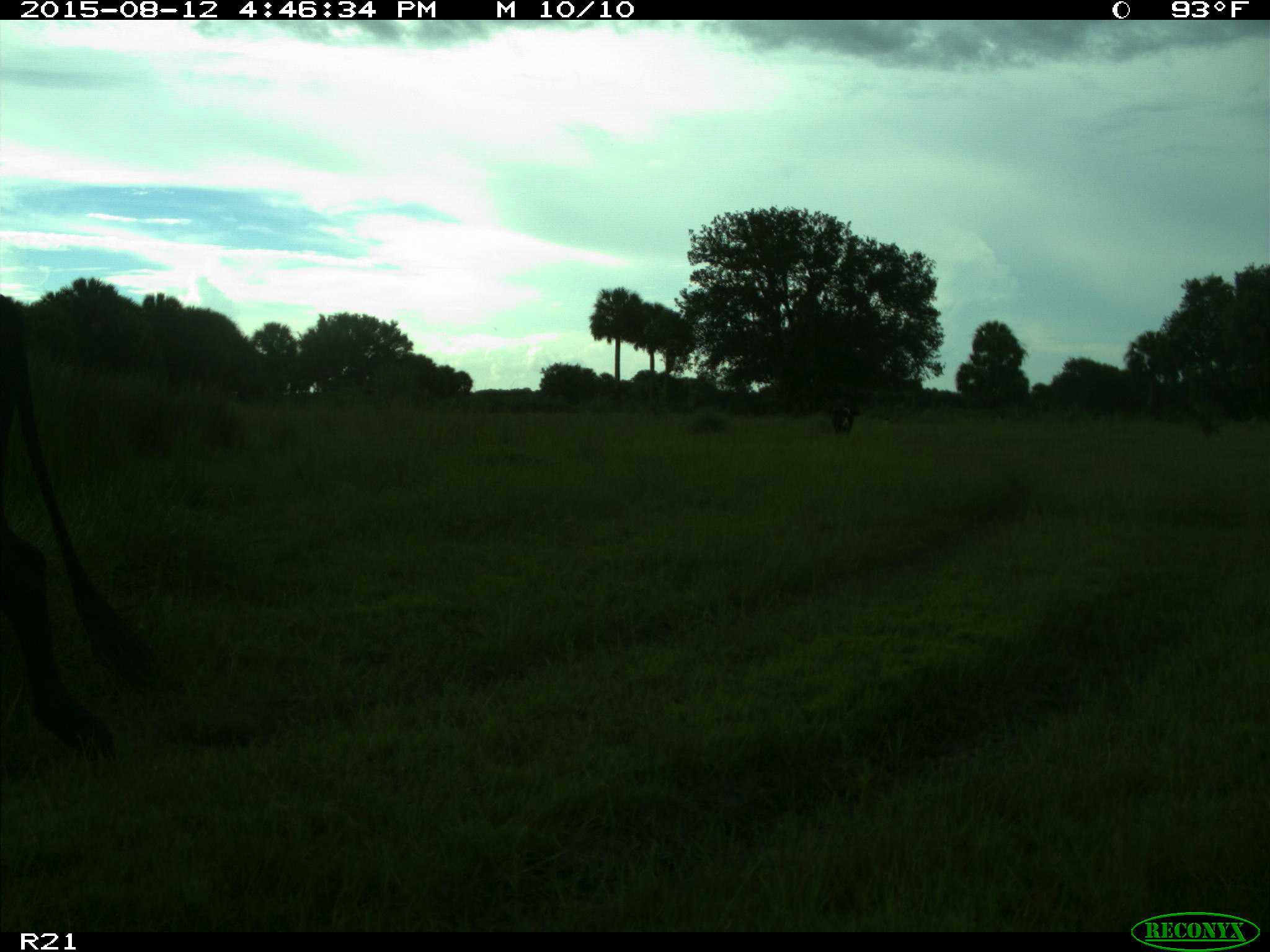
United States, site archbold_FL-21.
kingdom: Animalia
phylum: Chordata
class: Mammalia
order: Artiodactyla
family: Bovidae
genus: Bos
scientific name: Bos taurus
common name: domestic cow